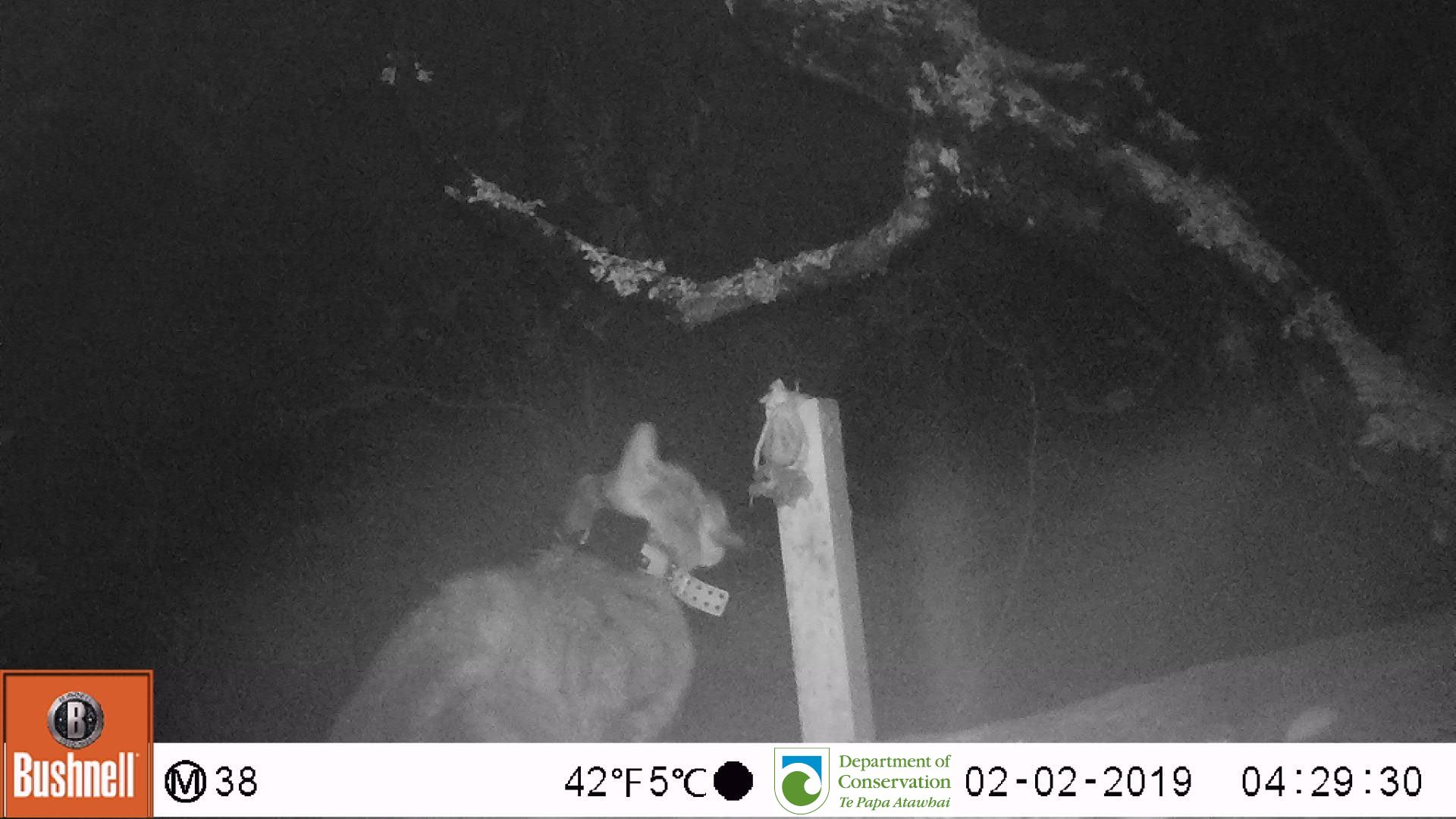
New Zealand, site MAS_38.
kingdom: Animalia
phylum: Chordata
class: Mammalia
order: Carnivora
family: Felidae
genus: Felis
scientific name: Felis catus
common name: domestic cat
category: cat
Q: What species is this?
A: Cat (domestic cat) (Felis catus).